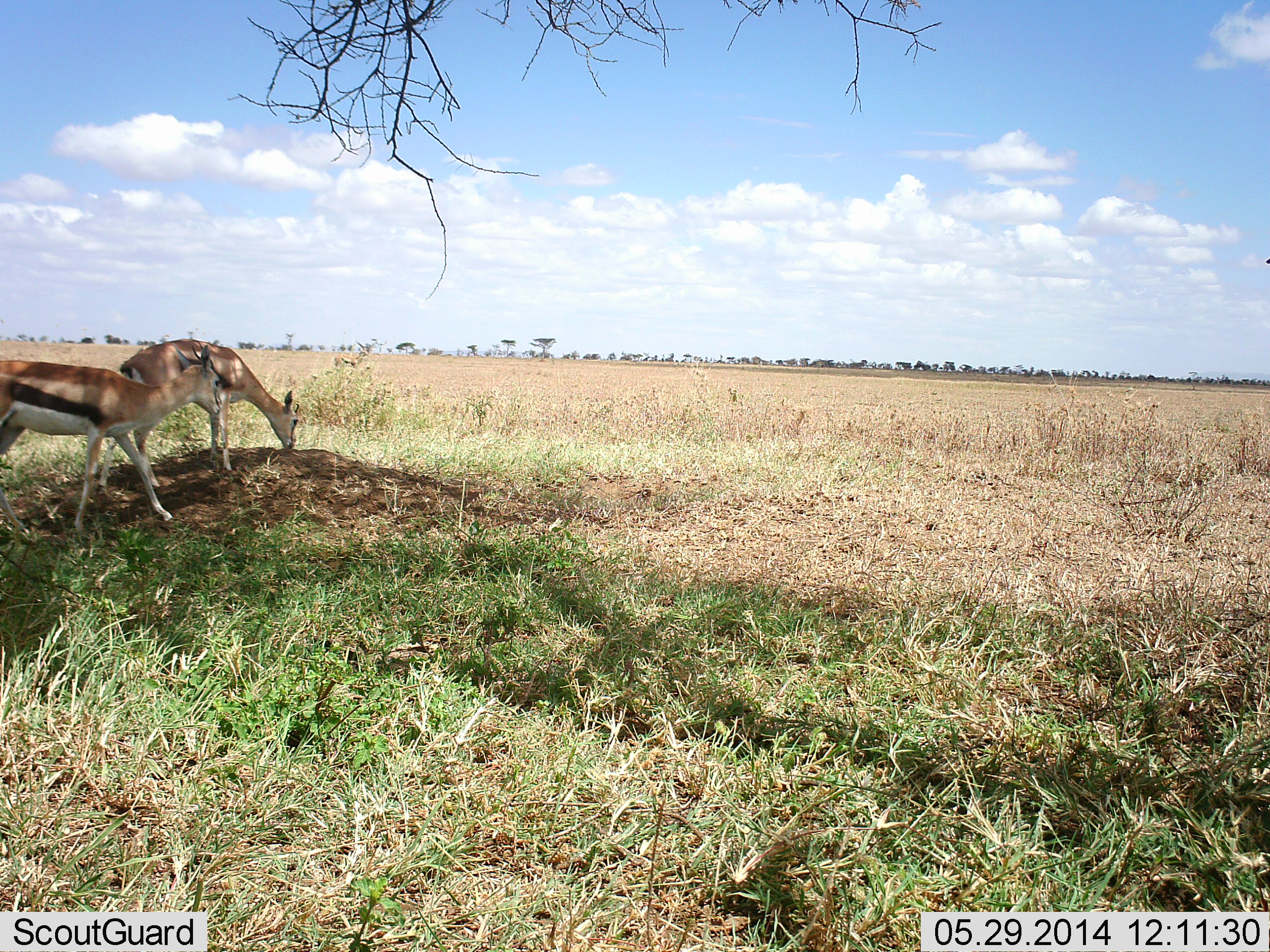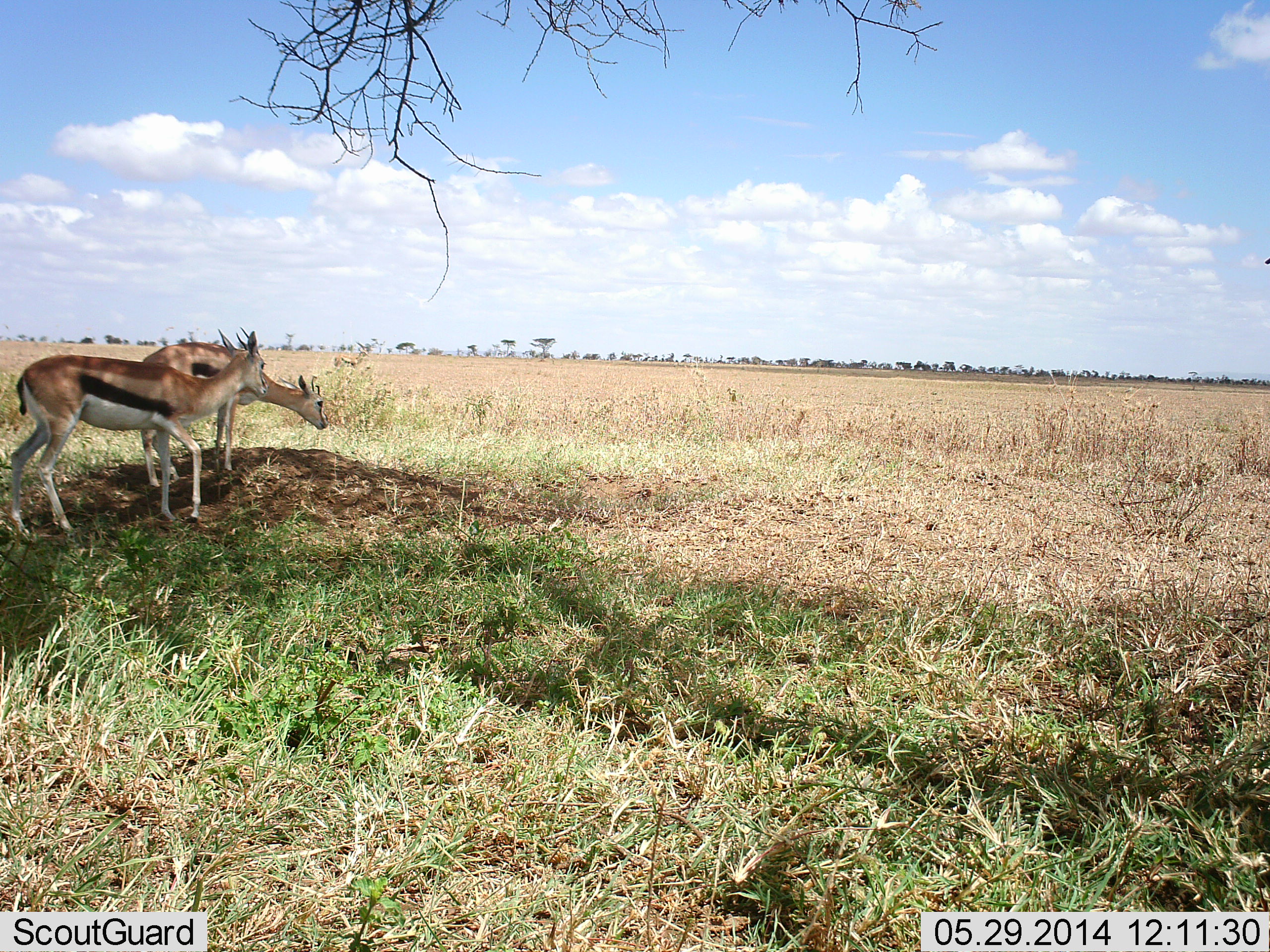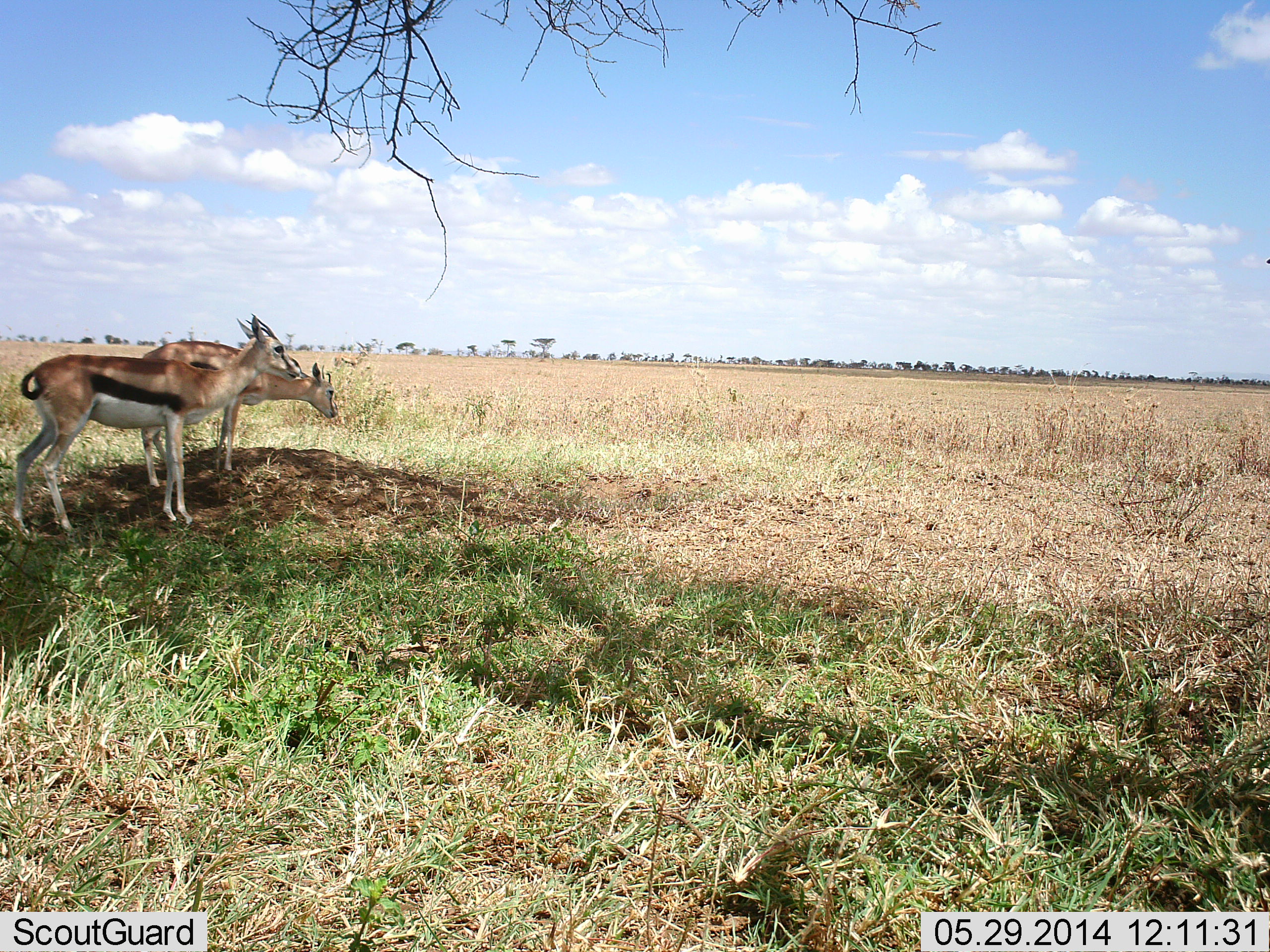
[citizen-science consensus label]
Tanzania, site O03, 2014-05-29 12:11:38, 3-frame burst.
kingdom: Animalia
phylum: Chordata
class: Mammalia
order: Artiodactyla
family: Bovidae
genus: Eudorcas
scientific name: Eudorcas thomsonii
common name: thomson's gazelle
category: gazellethomsons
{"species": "gazellethomsons (thomson's gazelle) (Eudorcas thomsonii)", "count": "2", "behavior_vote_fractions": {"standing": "62%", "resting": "4%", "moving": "32%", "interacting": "4%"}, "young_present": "0%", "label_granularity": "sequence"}